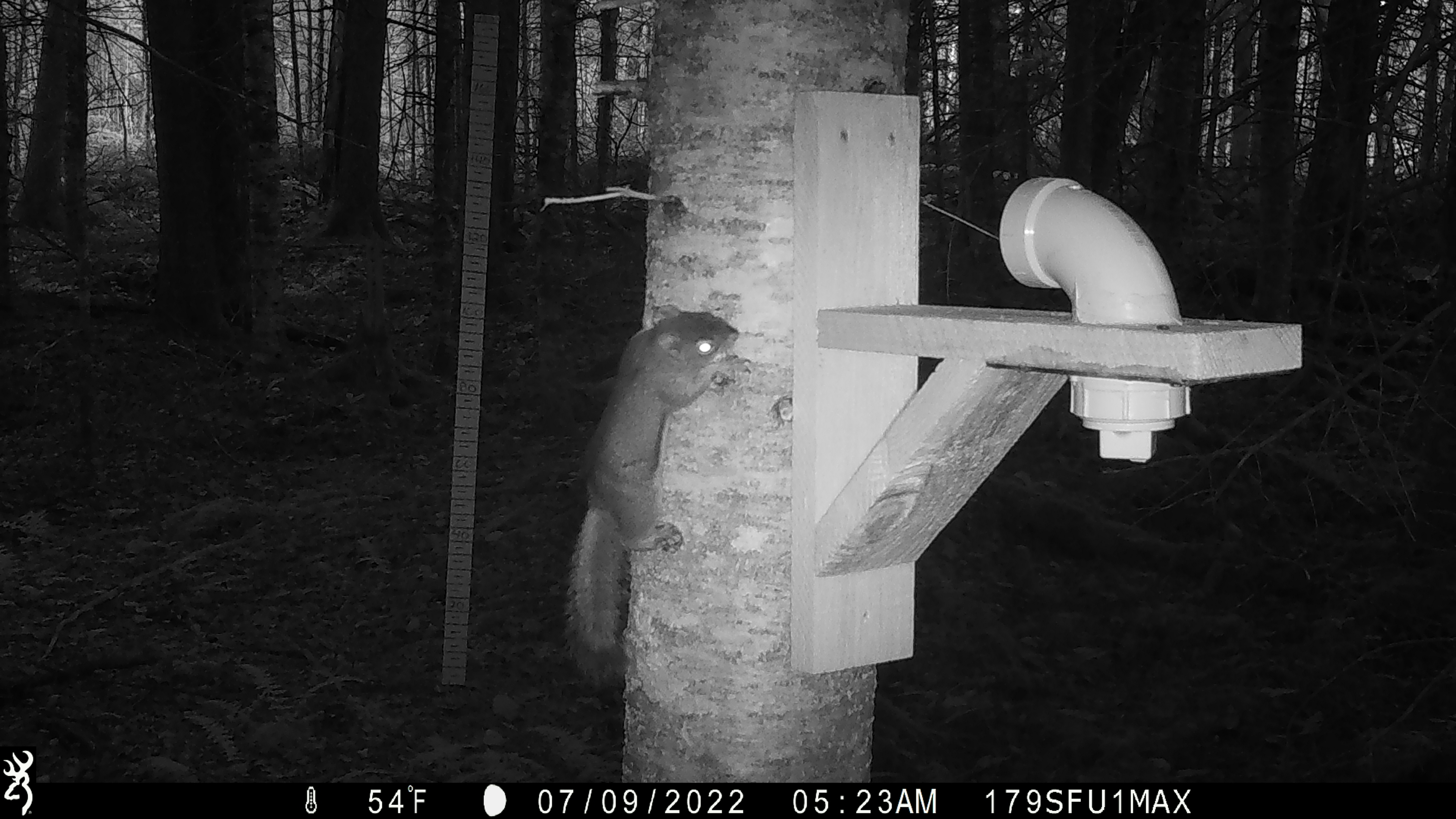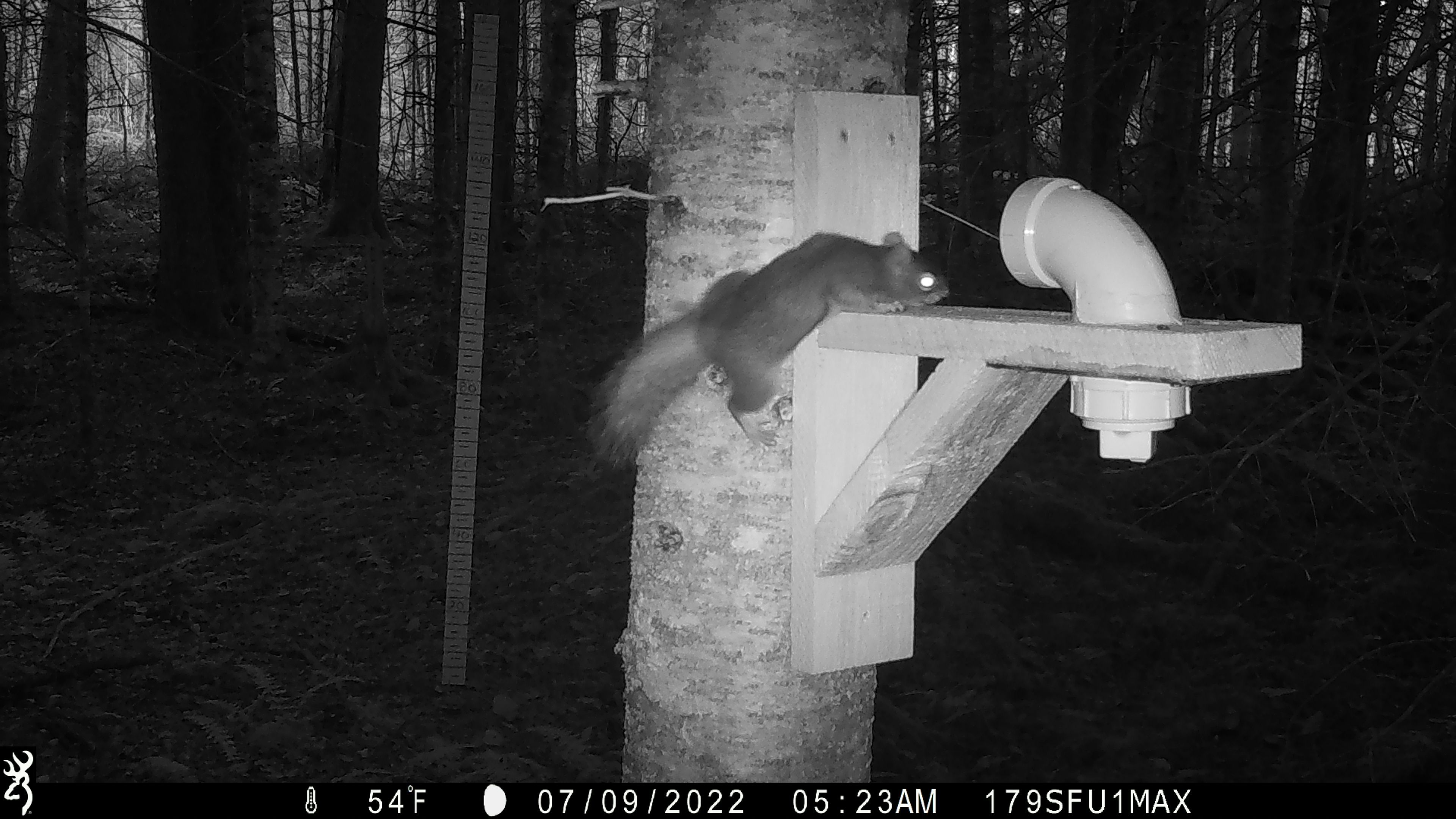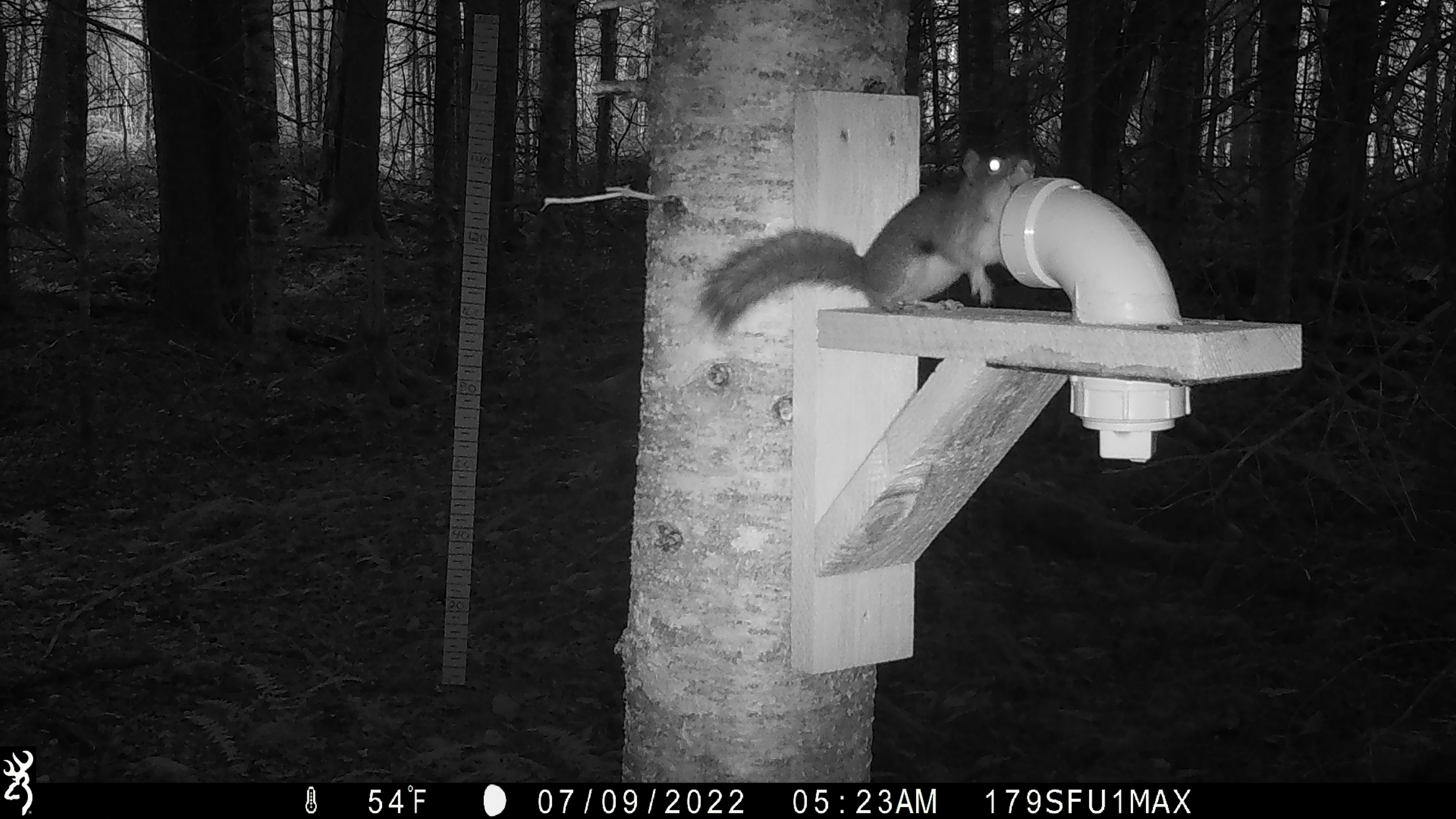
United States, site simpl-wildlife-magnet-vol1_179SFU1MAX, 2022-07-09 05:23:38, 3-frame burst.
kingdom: Animalia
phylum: Chordata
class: Mammalia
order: Rodentia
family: Sciuridae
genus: Tamiasciurus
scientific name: Tamiasciurus hudsonicus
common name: red squirrel